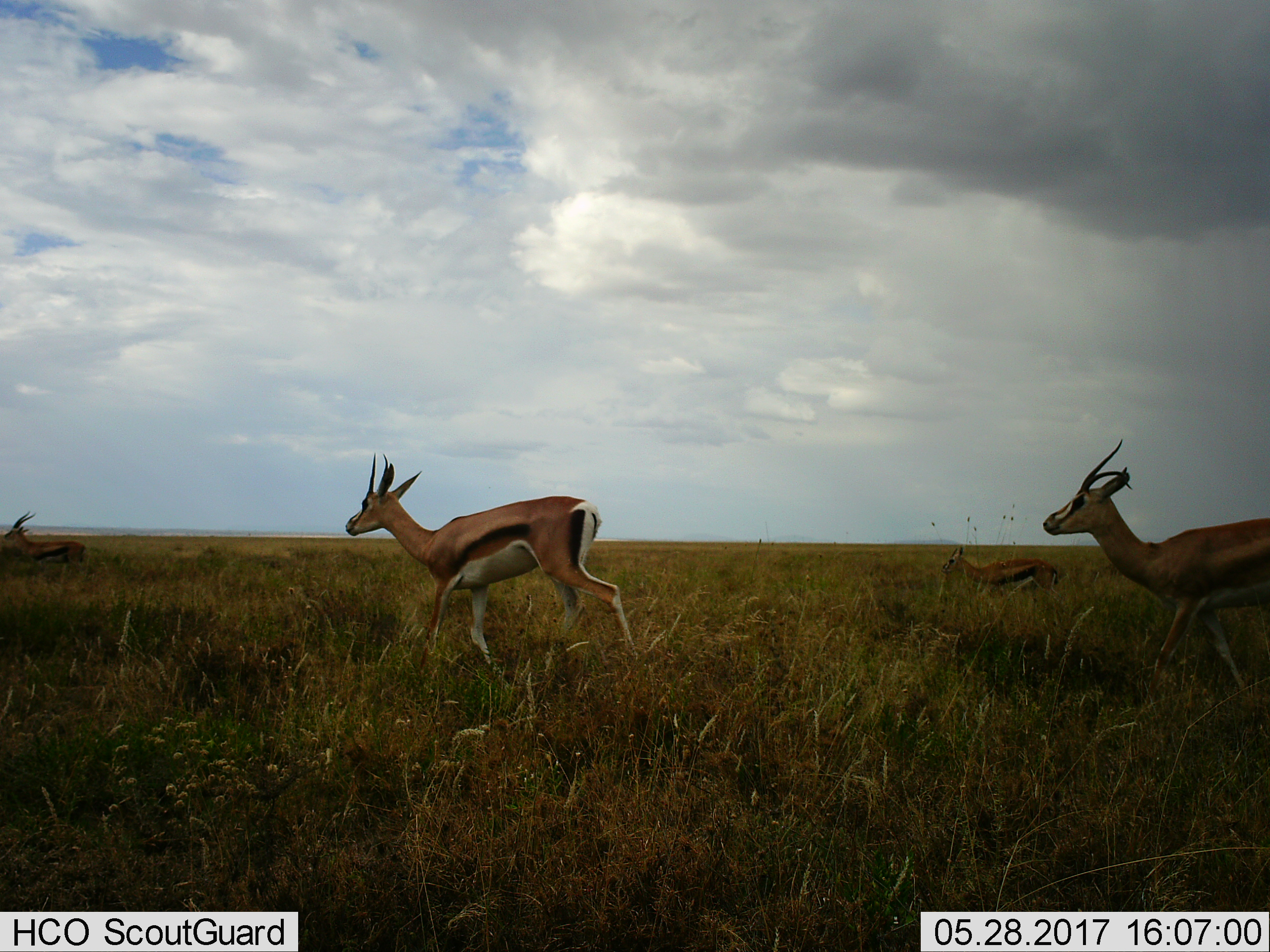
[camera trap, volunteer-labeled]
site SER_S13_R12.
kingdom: Animalia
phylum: Chordata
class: Mammalia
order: Artiodactyla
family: Bovidae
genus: Eudorcas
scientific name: Eudorcas thomsonii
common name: thomson's gazelle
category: gazellethomsons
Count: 4.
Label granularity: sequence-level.